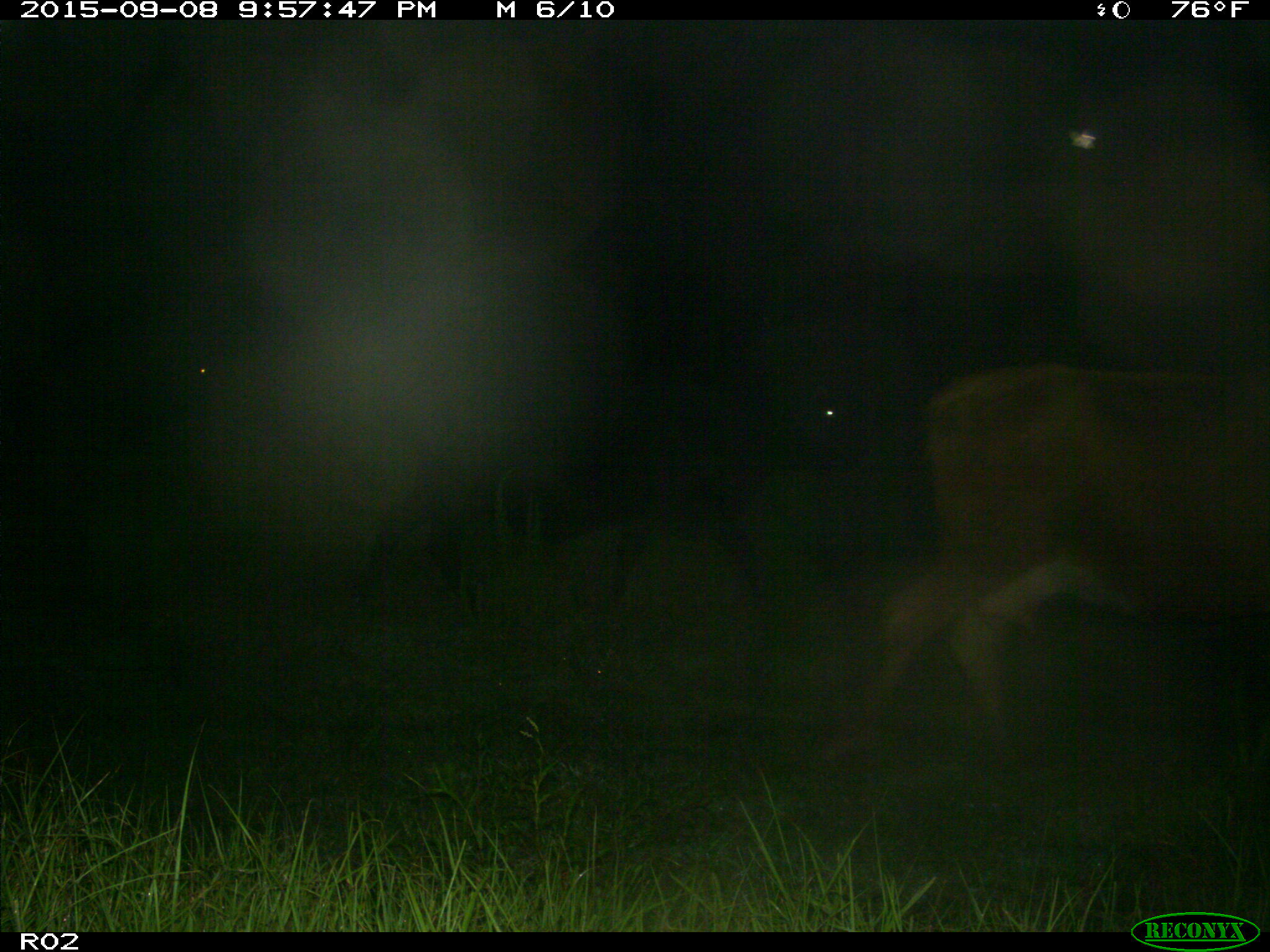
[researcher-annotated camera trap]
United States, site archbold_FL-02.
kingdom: Animalia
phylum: Chordata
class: Mammalia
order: Artiodactyla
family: Bovidae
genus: Bos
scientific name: Bos taurus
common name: domestic cow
Bos taurus (domestic cow).